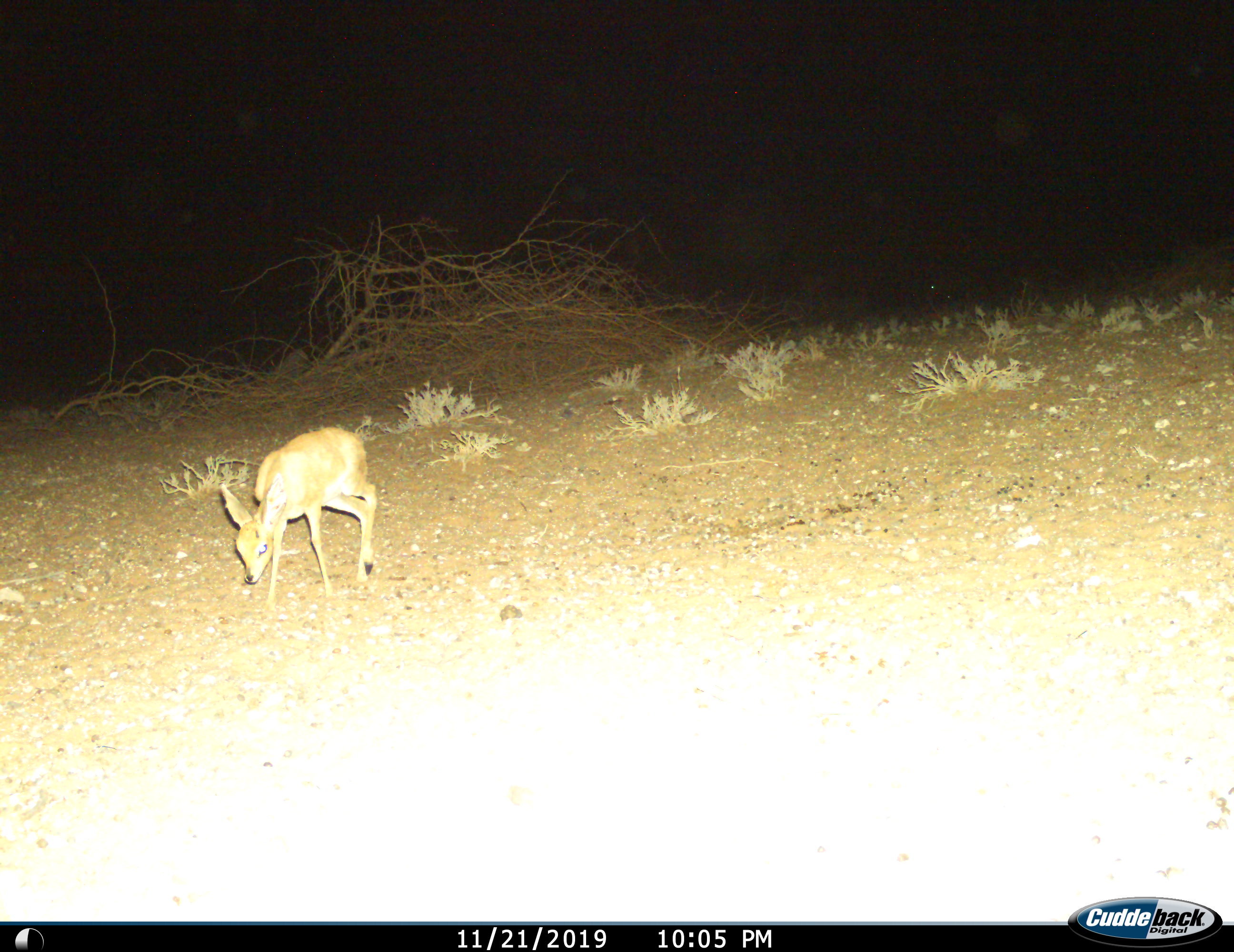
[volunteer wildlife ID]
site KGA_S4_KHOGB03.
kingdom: Animalia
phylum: Chordata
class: Mammalia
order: Artiodactyla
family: Bovidae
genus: Raphicerus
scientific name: Raphicerus campestris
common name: steenbok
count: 1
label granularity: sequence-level